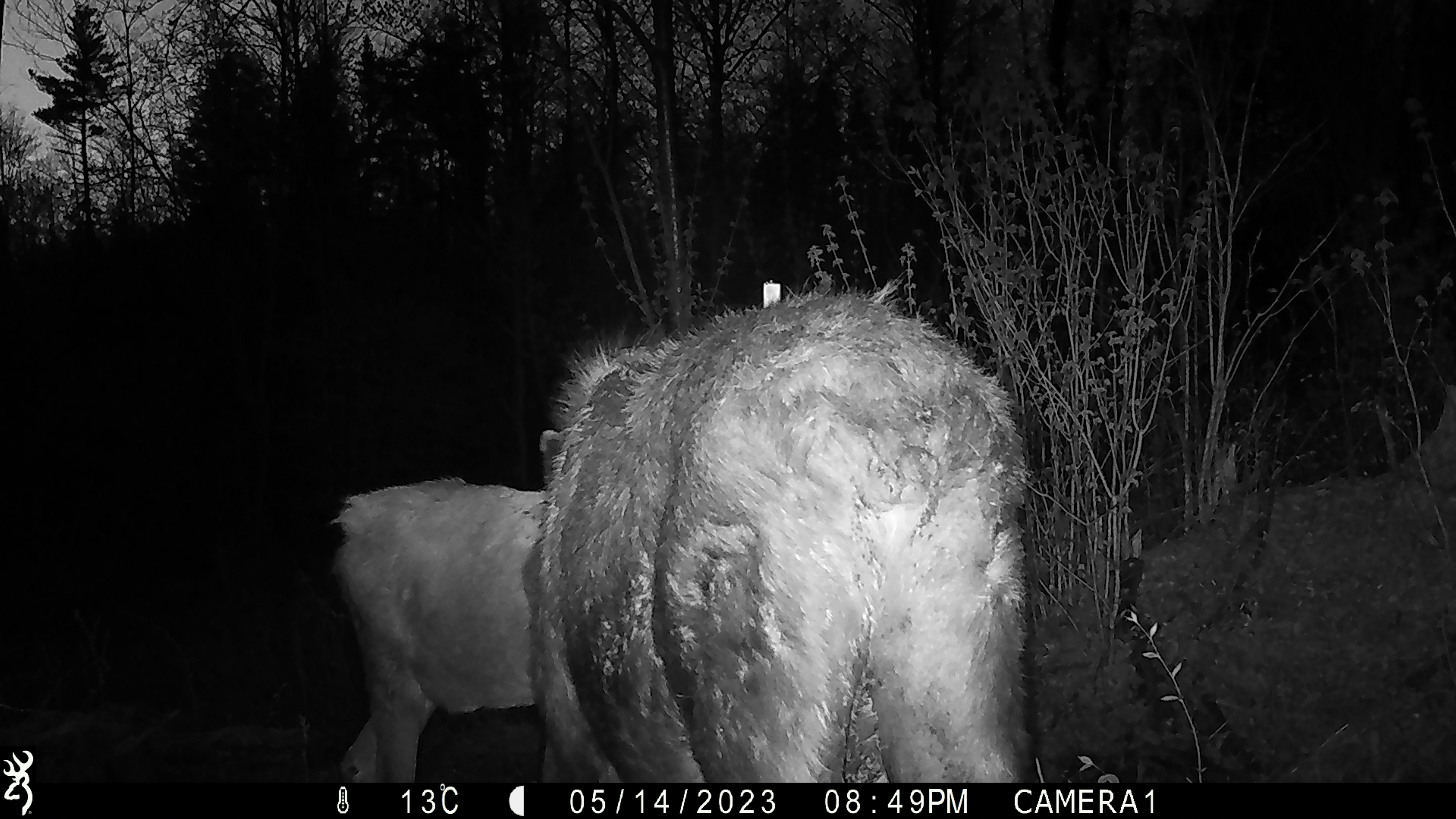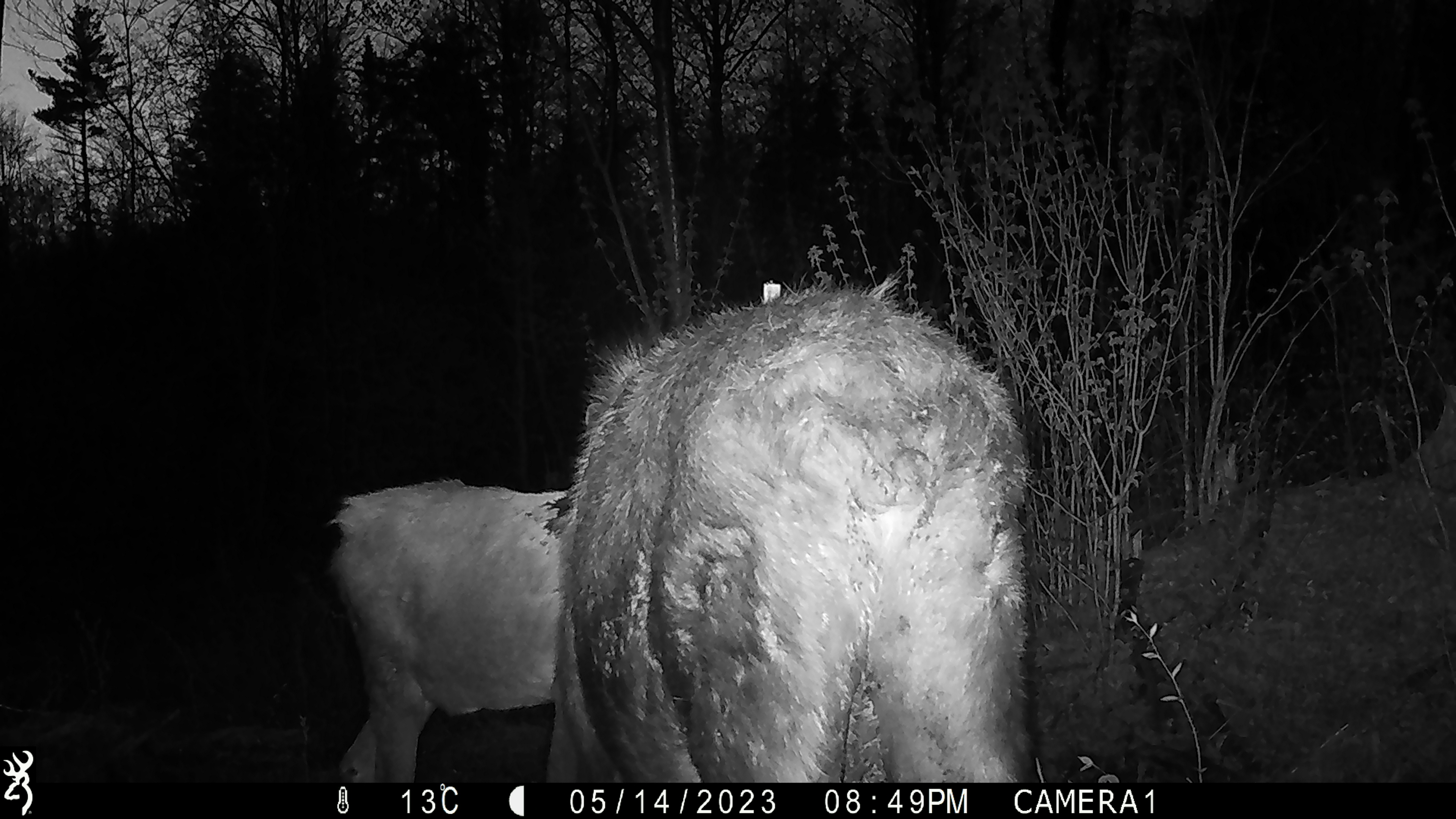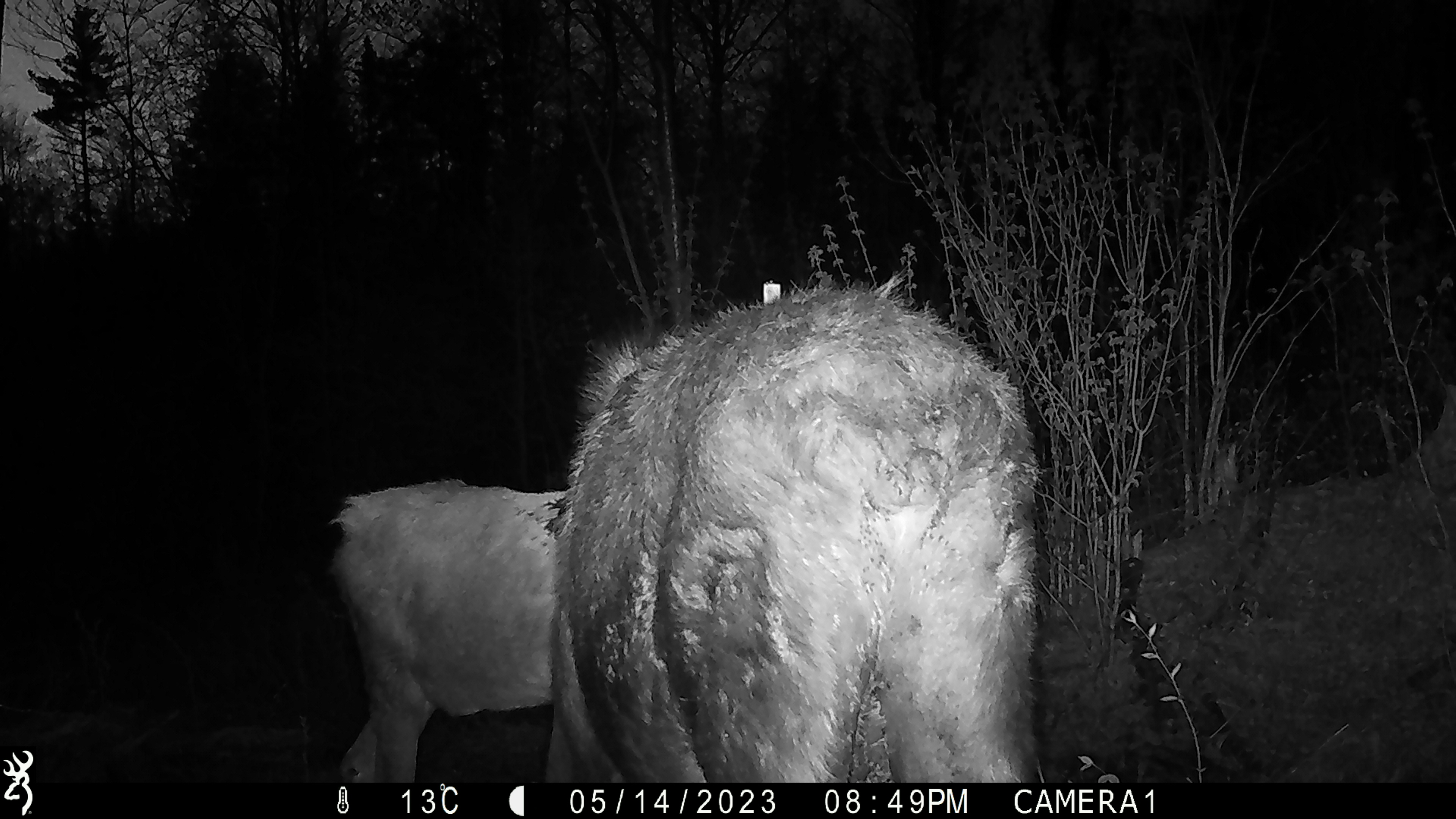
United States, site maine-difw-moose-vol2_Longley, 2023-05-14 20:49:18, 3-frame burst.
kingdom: Animalia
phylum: Chordata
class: Mammalia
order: Artiodactyla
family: Cervidae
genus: Alces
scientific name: Alces alces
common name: moose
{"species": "moose (Alces alces)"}